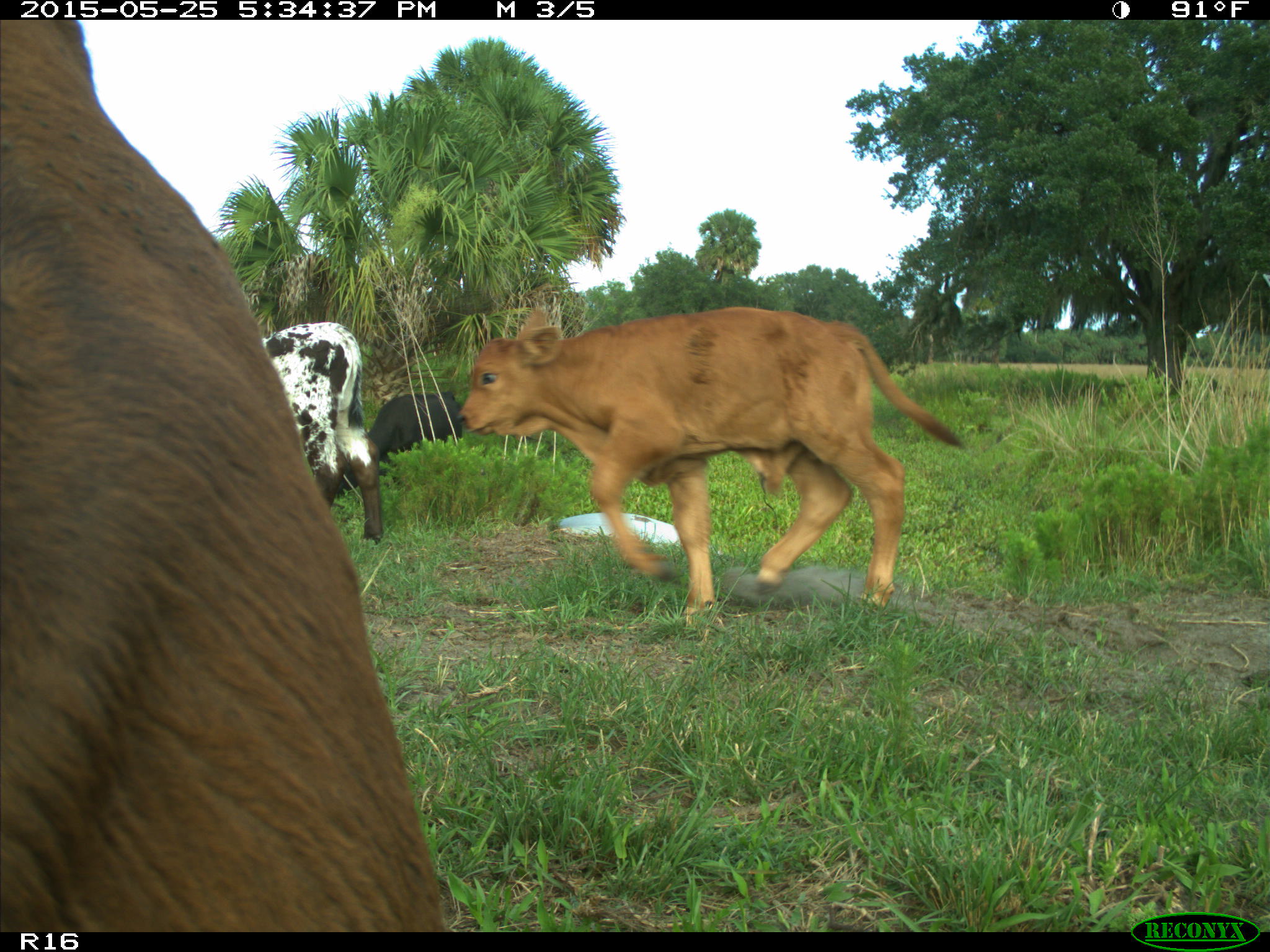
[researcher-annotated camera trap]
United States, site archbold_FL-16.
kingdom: Animalia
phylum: Chordata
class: Mammalia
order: Artiodactyla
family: Bovidae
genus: Bos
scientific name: Bos taurus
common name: domestic cow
Bos taurus (domestic cow).